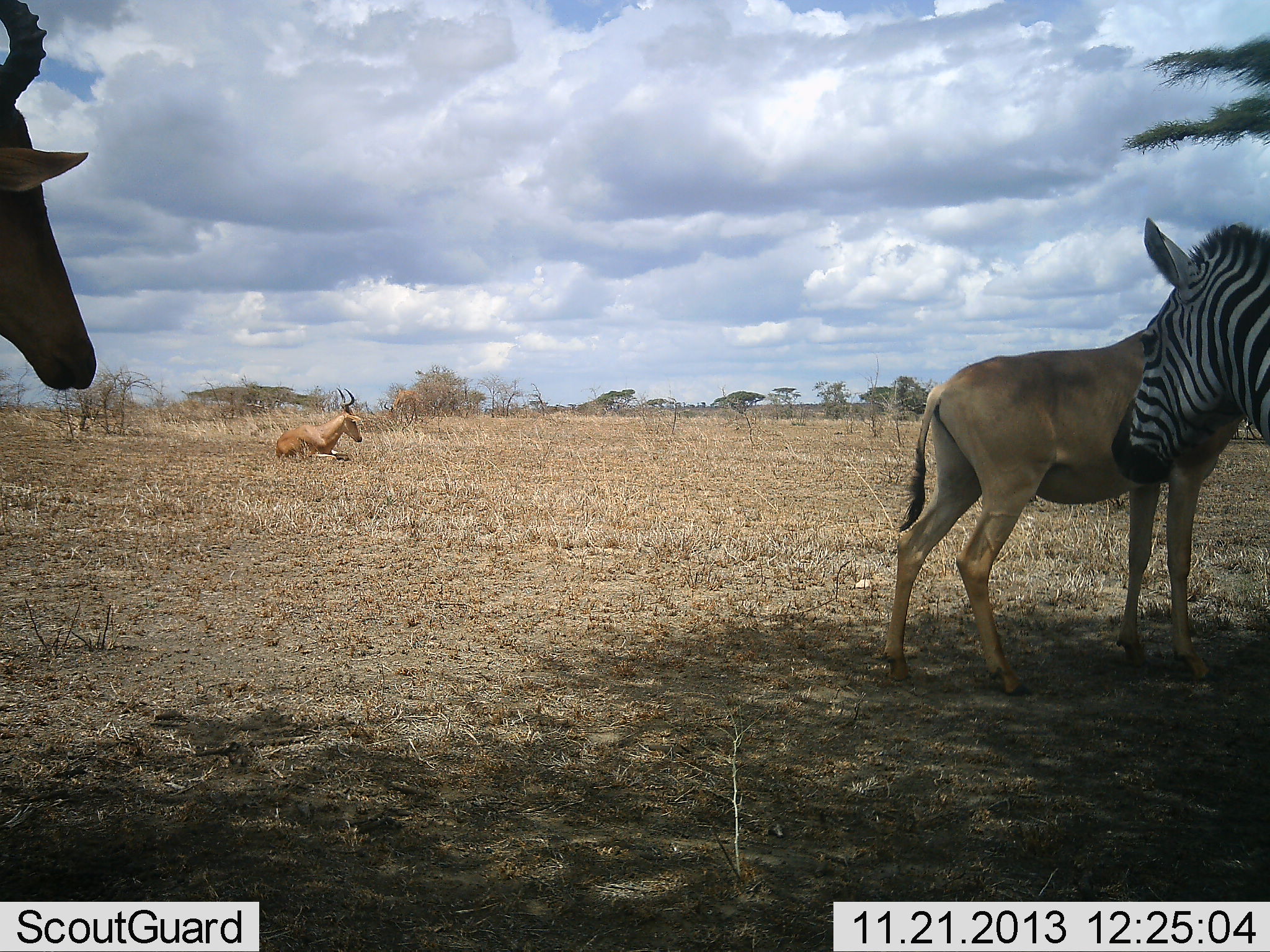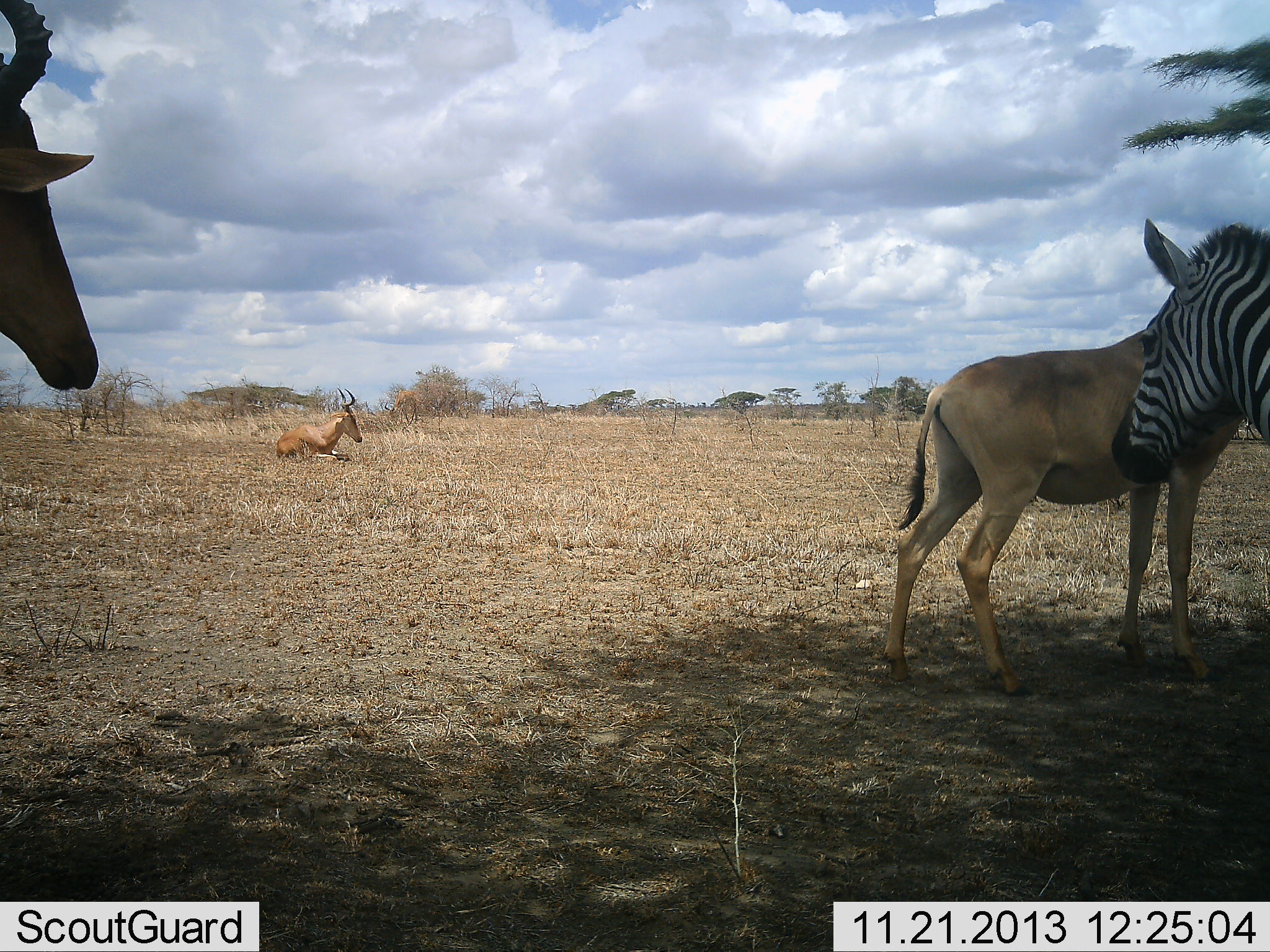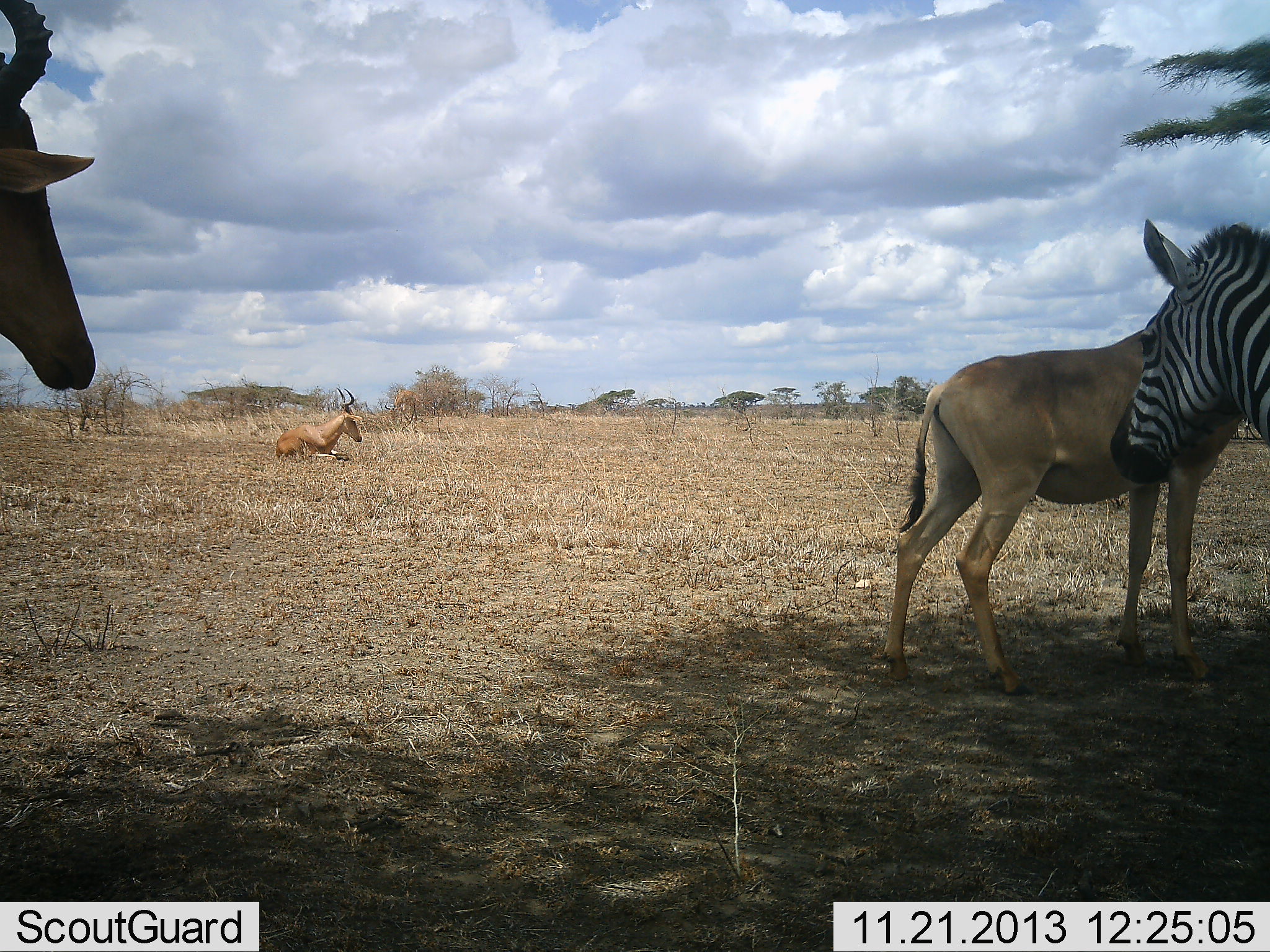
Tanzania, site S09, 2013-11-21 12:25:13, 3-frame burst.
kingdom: Animalia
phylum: Chordata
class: Mammalia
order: Artiodactyla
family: Bovidae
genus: Alcelaphus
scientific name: Alcelaphus buselaphus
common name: hartebeest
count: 3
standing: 100%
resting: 100%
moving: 0%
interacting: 0%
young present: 0%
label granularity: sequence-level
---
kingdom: Animalia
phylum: Chordata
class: Mammalia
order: Perissodactyla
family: Equidae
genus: Equus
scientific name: Equus quagga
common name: plains zebra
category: zebra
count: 1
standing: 100%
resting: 0%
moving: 0%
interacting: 0%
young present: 0%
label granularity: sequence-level